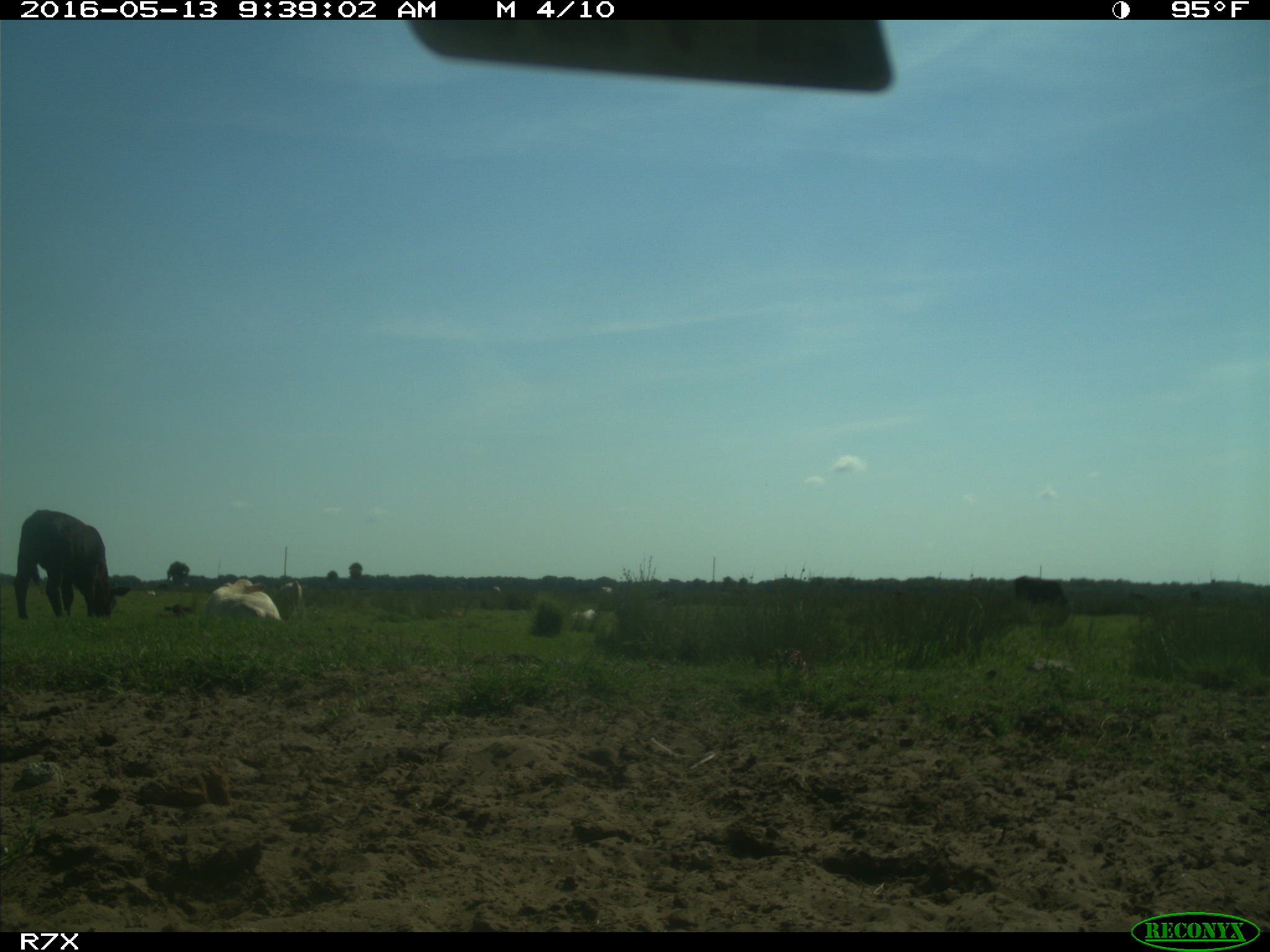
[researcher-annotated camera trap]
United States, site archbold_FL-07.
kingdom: Animalia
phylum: Chordata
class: Mammalia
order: Artiodactyla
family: Bovidae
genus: Bos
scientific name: Bos taurus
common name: domestic cow